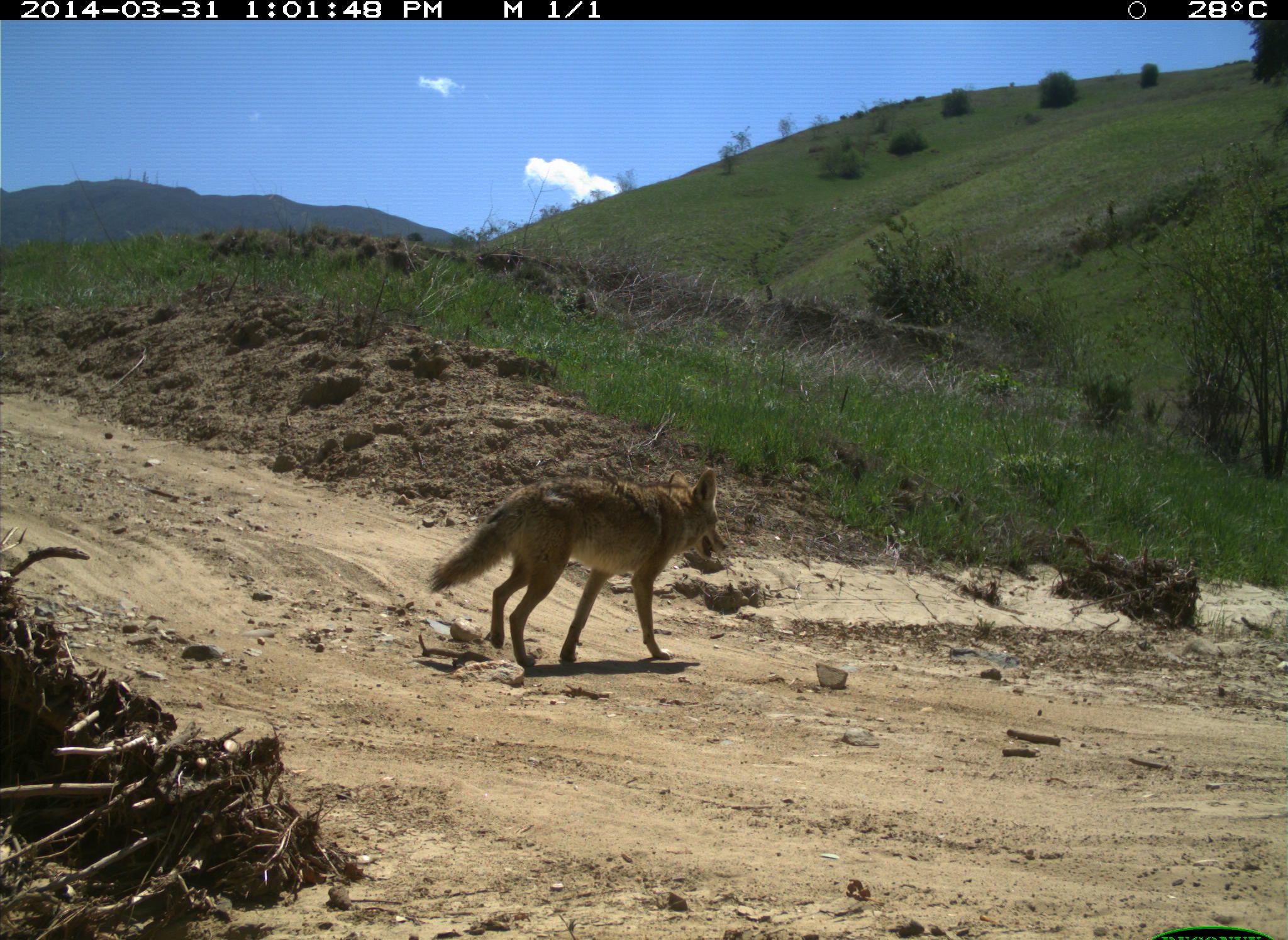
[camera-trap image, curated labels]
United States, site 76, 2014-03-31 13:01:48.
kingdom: Animalia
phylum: Chordata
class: Mammalia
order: Carnivora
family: Canidae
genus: Canis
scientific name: Canis latrans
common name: coyote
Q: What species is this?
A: Coyote (Canis latrans).